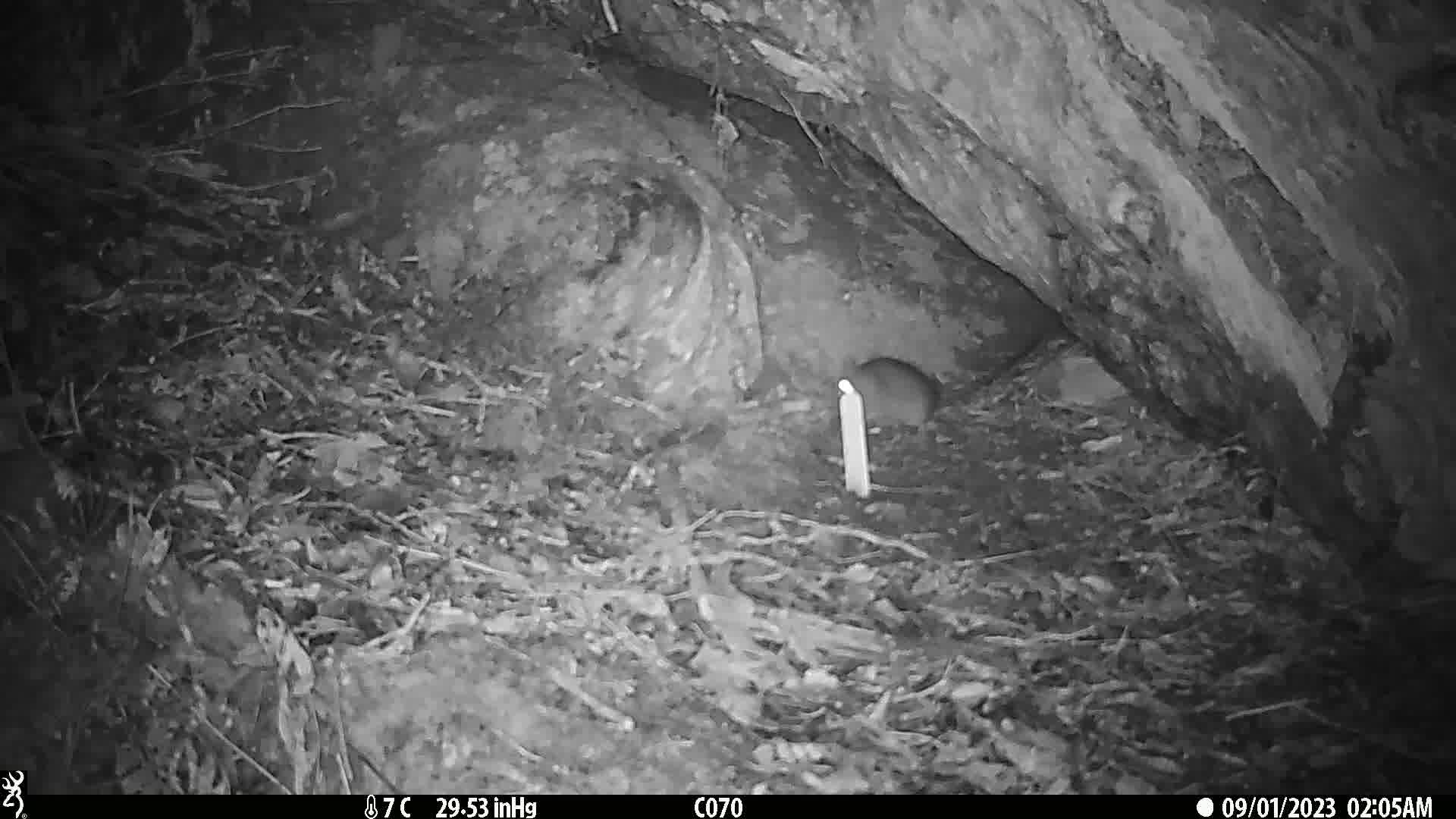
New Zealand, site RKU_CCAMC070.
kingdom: Animalia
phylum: Chordata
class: Mammalia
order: Rodentia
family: Muridae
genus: Rattus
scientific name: Rattus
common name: rat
Rat (Rattus).